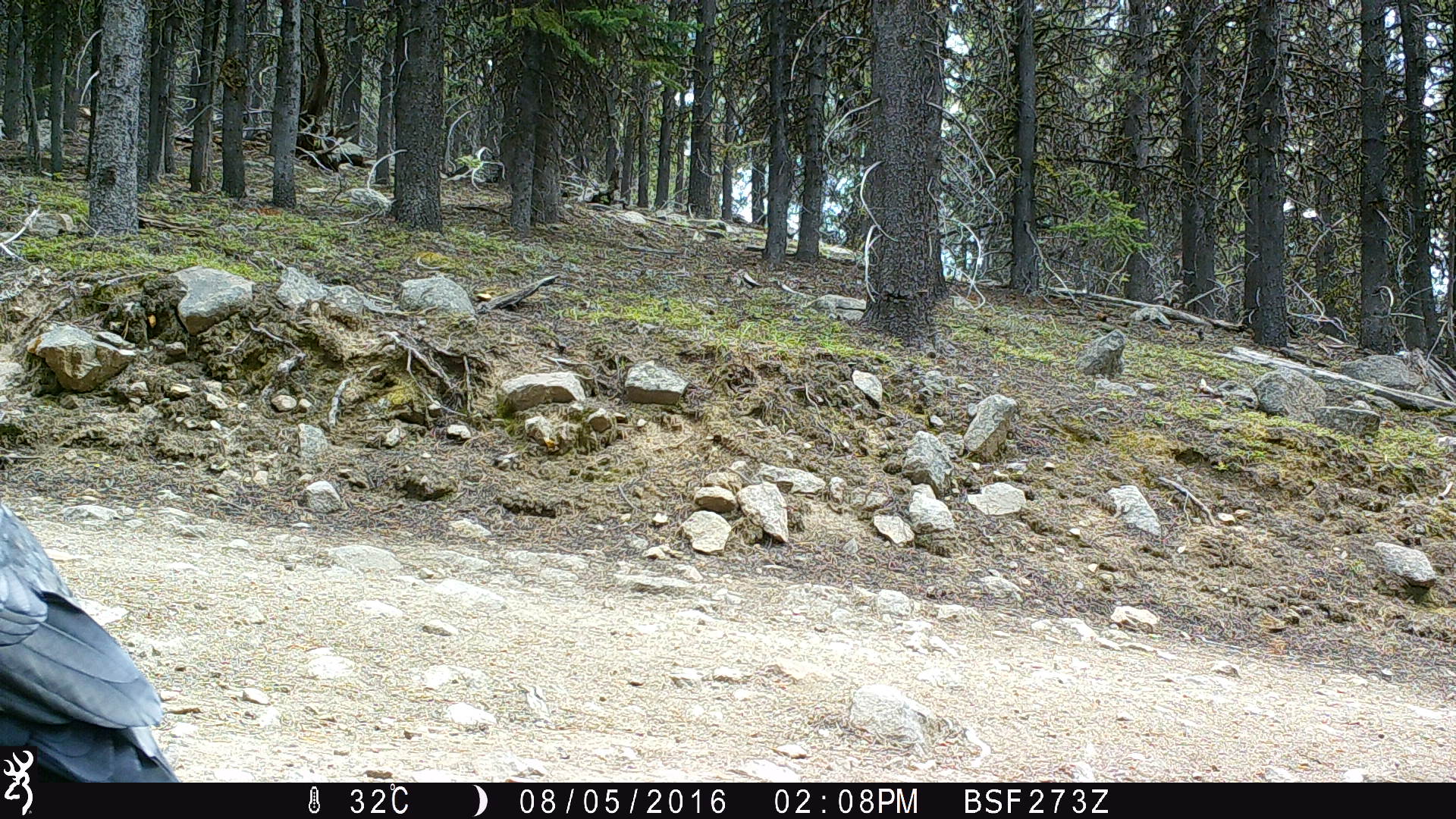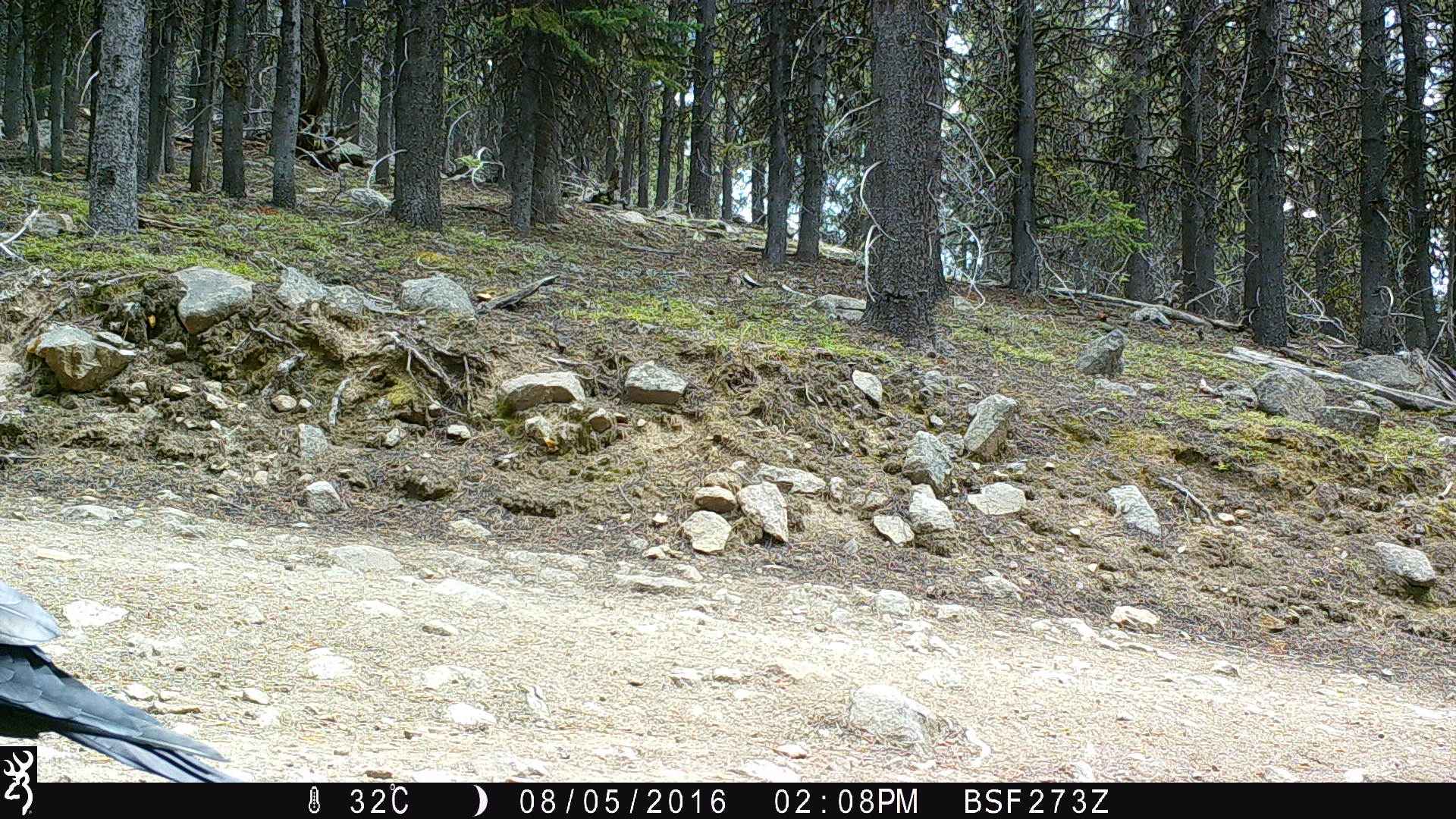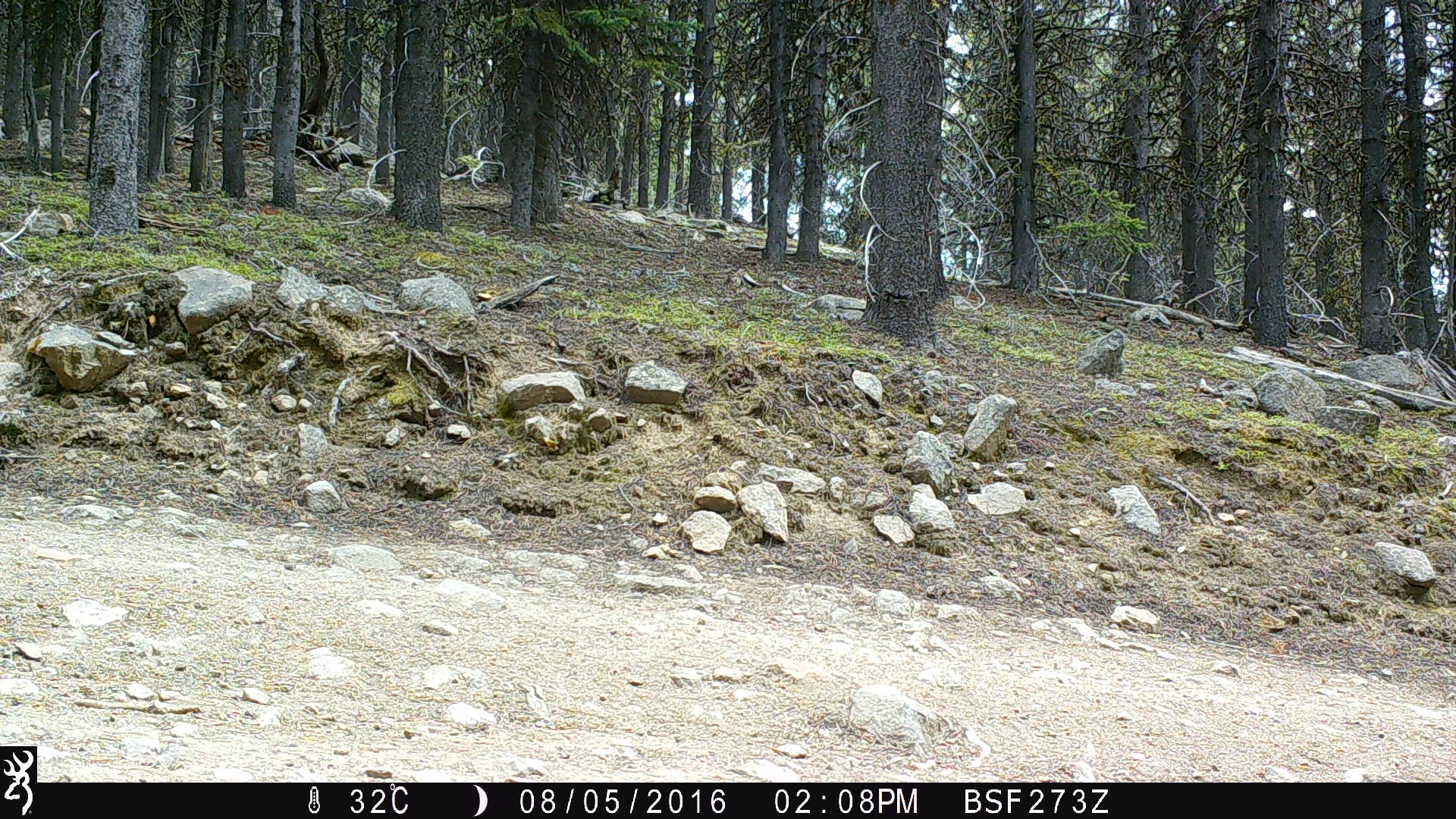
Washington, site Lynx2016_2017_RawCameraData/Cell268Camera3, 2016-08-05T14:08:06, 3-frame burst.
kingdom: Animalia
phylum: Chordata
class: Aves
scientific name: Aves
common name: birds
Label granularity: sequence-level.